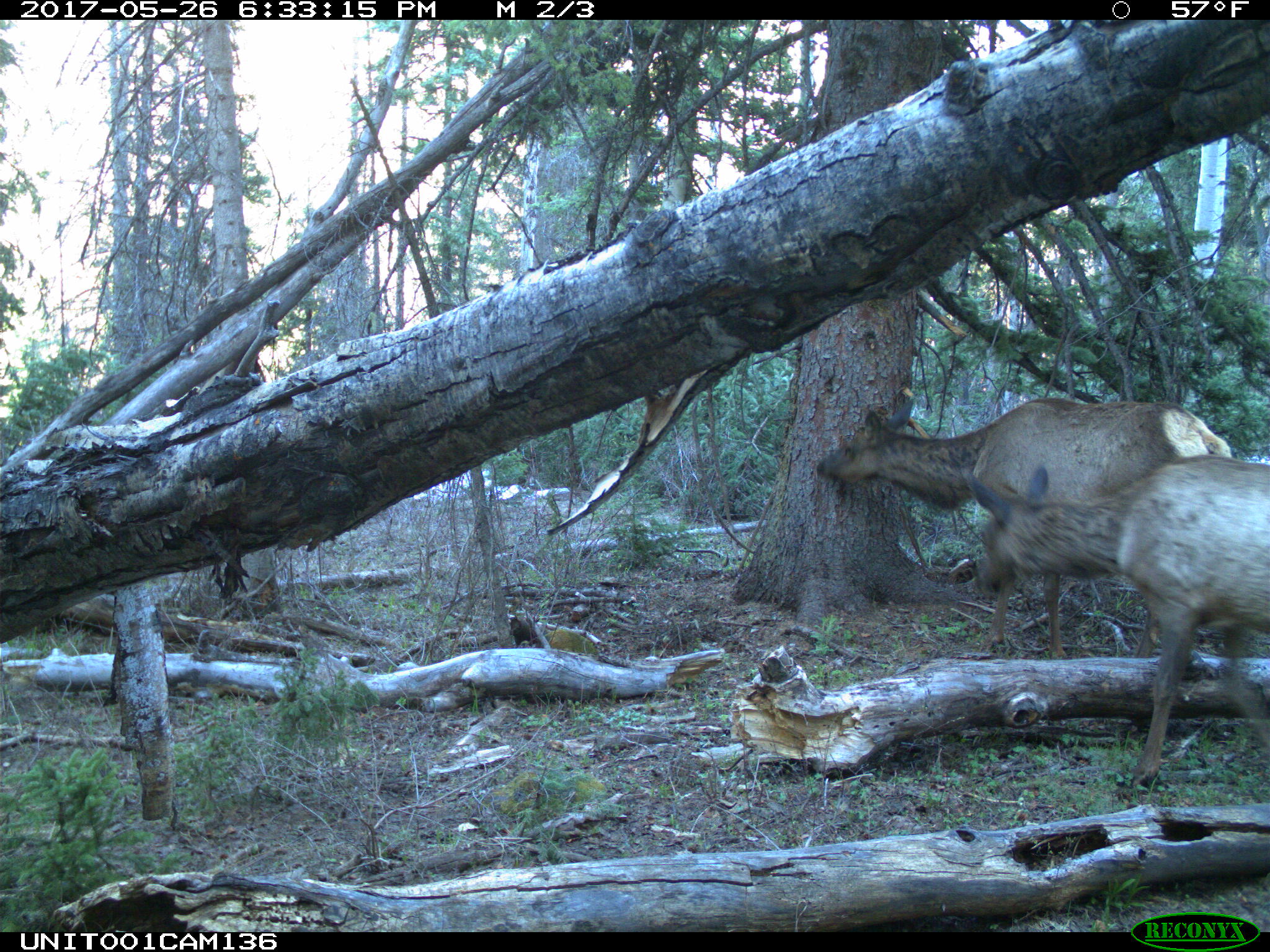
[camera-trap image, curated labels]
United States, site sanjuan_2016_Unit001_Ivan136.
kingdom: Animalia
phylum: Chordata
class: Mammalia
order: Artiodactyla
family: Cervidae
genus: Cervus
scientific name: Cervus elaphus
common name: red deer